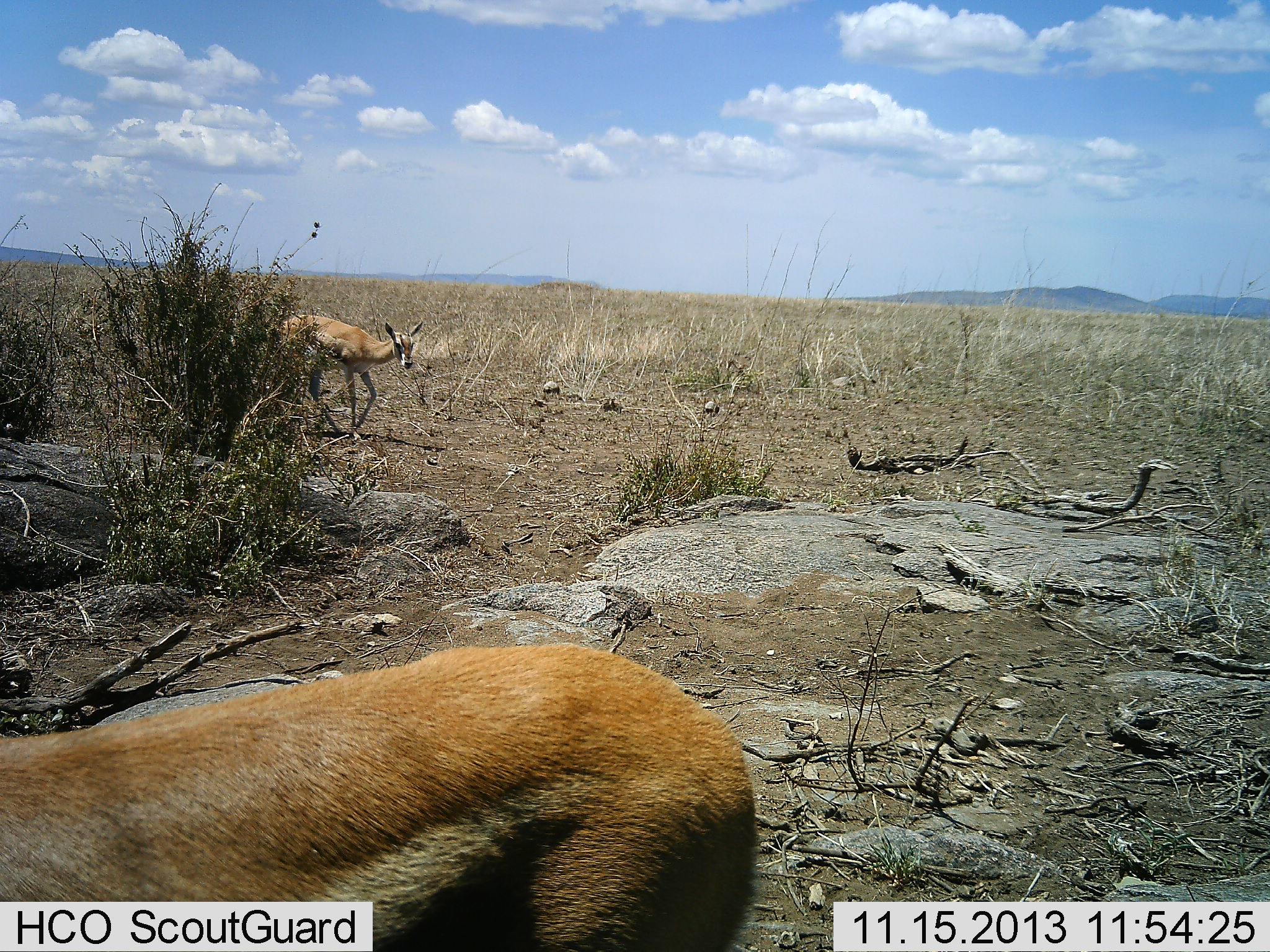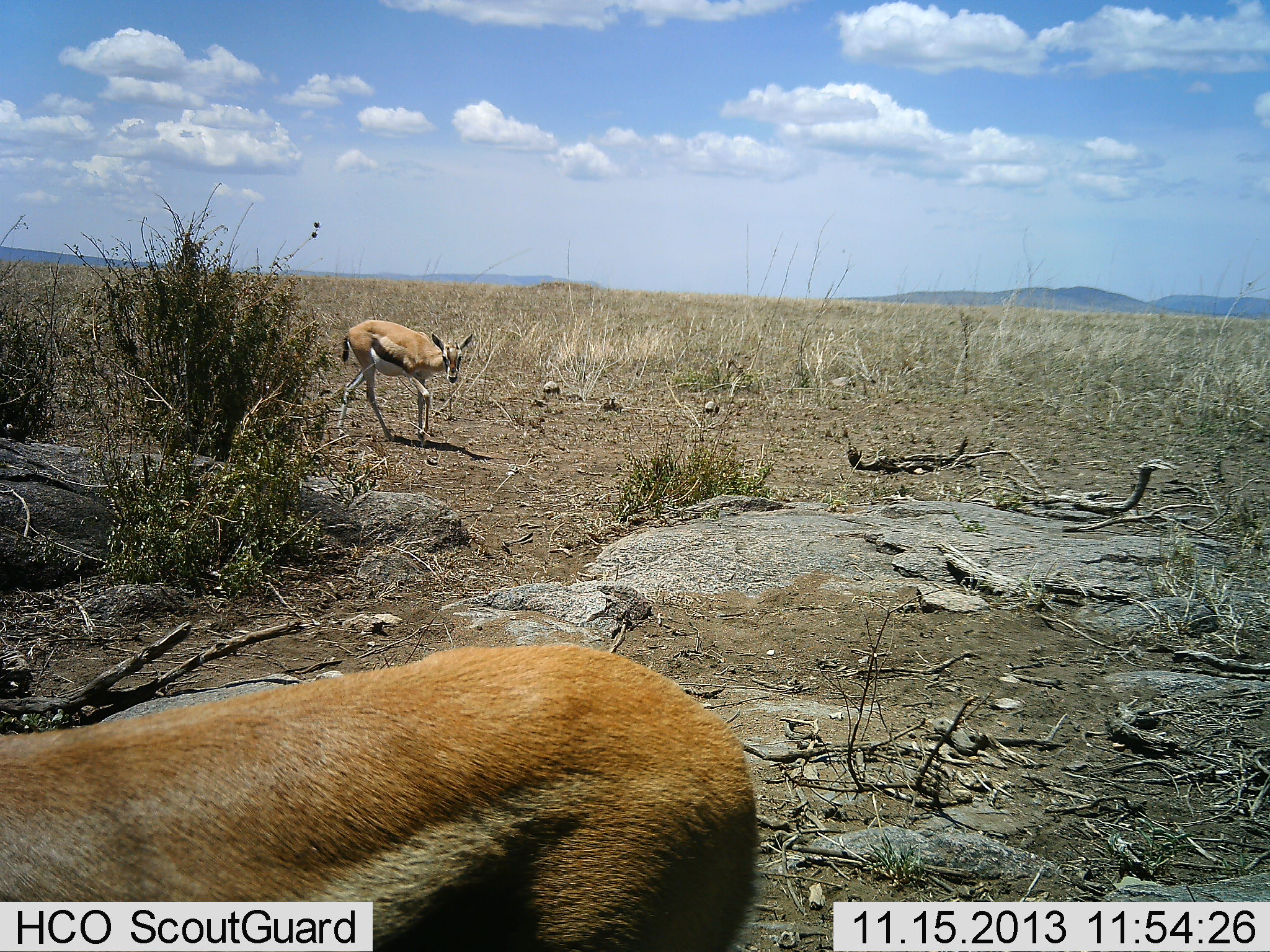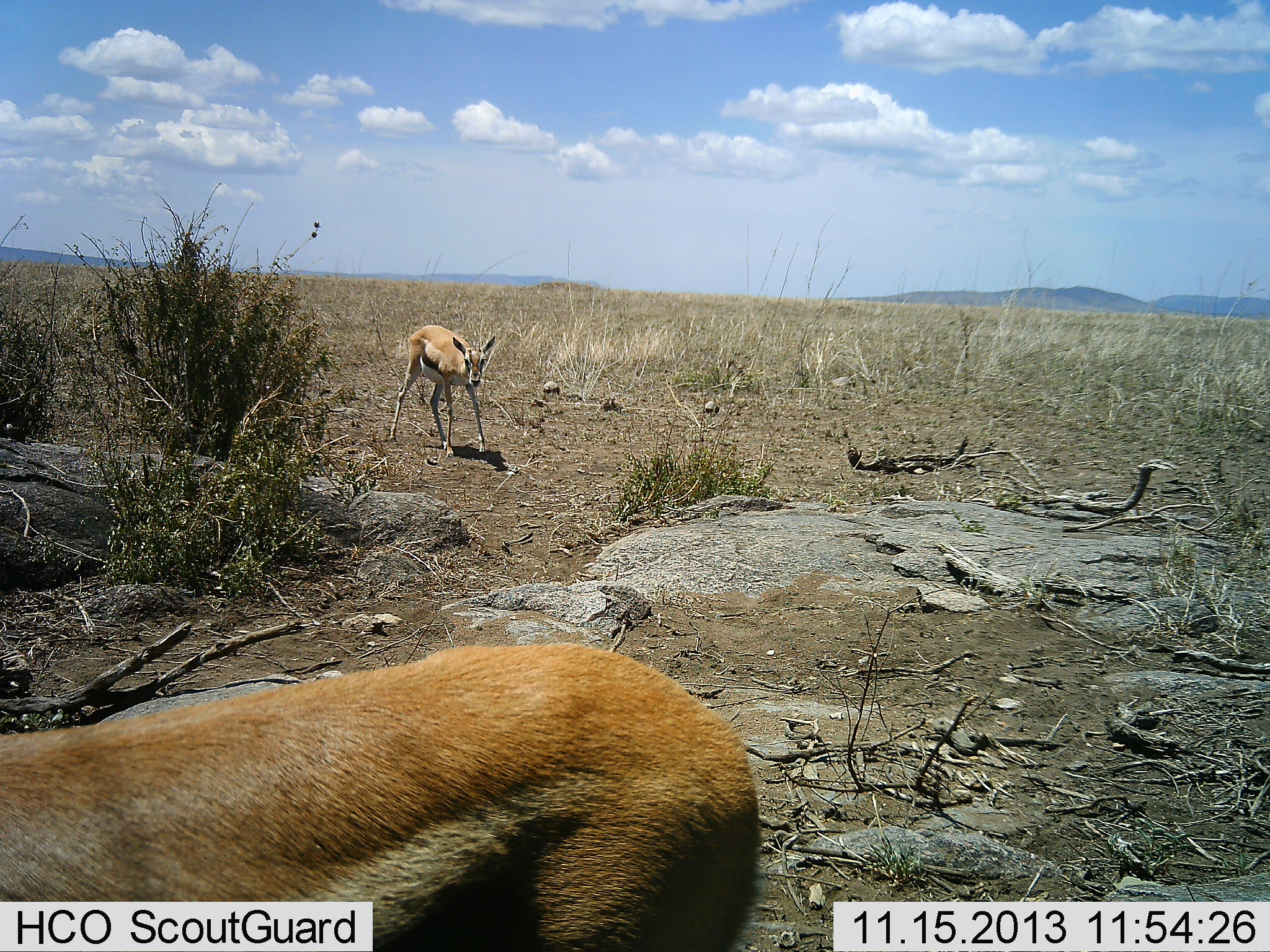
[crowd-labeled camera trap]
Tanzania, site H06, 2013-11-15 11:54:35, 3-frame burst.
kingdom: Animalia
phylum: Chordata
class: Mammalia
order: Artiodactyla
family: Bovidae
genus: Eudorcas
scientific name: Eudorcas thomsonii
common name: thomson's gazelle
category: gazellethomsons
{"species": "gazellethomsons (thomson's gazelle) (Eudorcas thomsonii)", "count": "2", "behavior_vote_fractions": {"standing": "66%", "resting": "2%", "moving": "90%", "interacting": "0%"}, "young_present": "0%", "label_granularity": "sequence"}